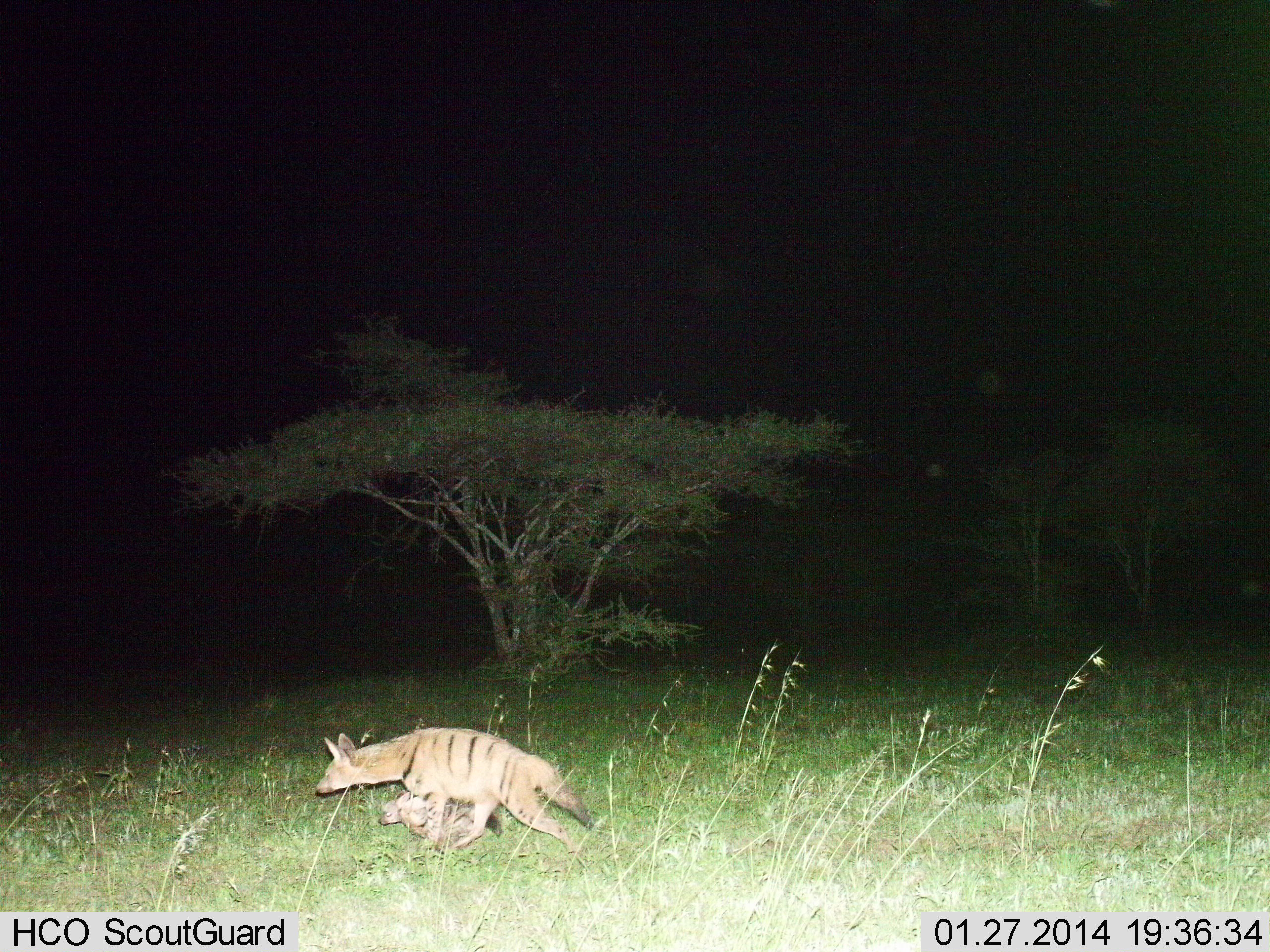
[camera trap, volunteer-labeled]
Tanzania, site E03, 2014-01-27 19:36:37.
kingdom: Animalia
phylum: Chordata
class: Mammalia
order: Carnivora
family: Hyaenidae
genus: Proteles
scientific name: Proteles cristatus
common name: aardwolf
Aardwolf (Proteles cristatus), count 1. Behavior (volunteer vote fractions): standing 10%, resting 0%, moving 90%, interacting 0%. Young present (vote fraction): 40%. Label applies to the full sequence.